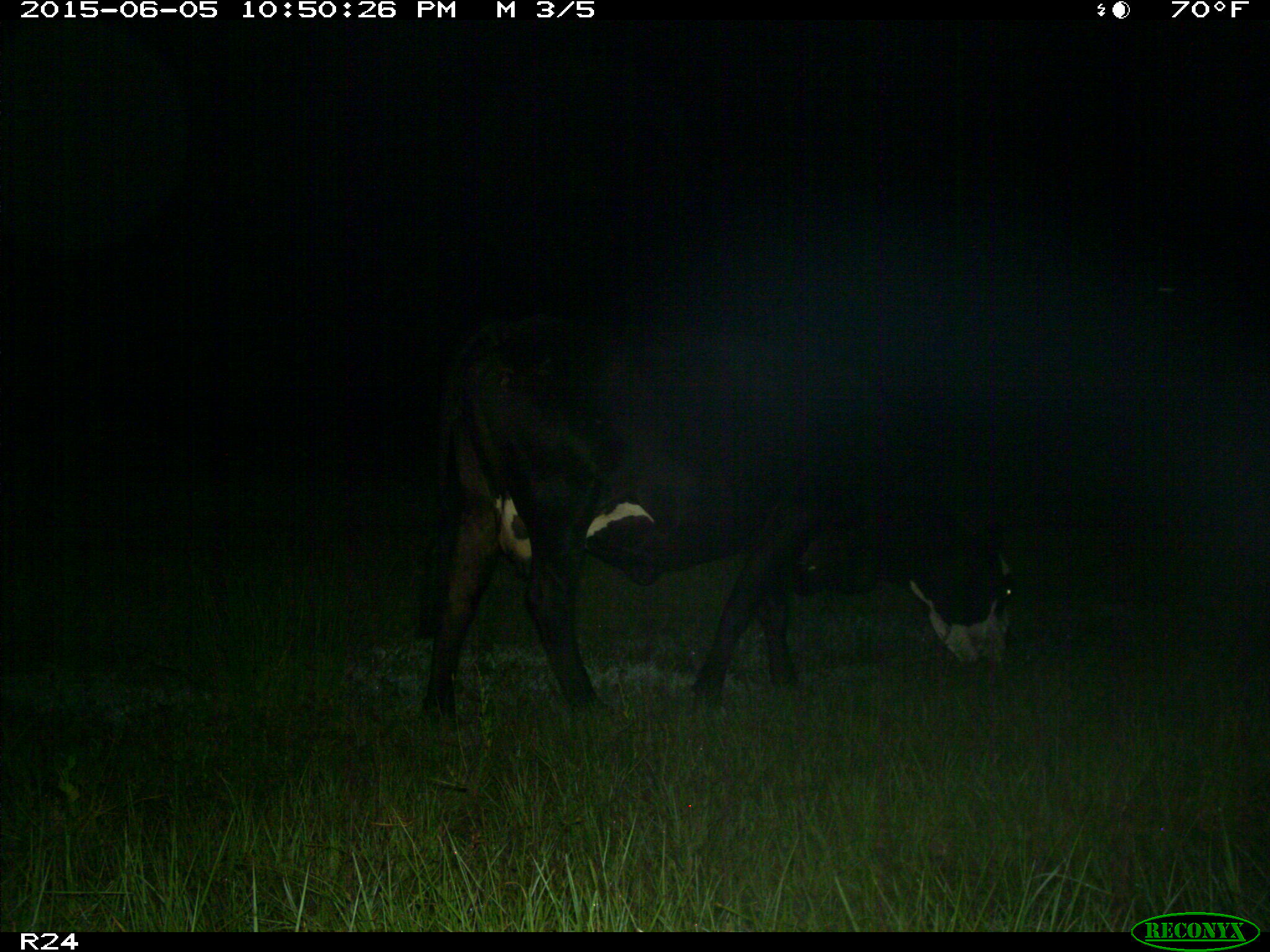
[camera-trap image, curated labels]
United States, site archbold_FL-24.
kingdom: Animalia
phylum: Chordata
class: Mammalia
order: Artiodactyla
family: Bovidae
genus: Bos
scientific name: Bos taurus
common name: domestic cow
Bos taurus (domestic cow).